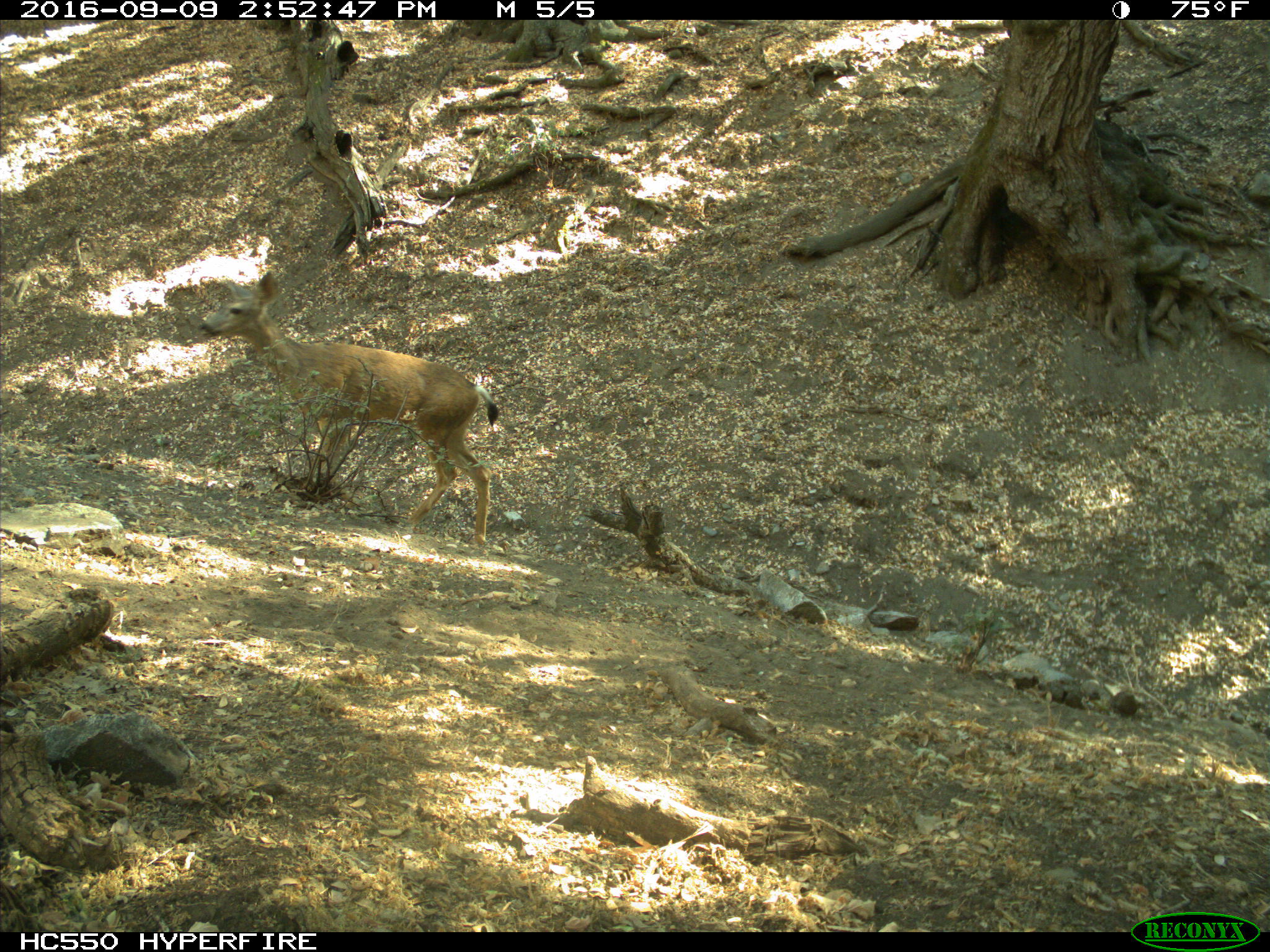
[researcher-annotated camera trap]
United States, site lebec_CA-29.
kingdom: Animalia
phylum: Chordata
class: Mammalia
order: Artiodactyla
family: Cervidae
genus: Odocoileus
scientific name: Odocoileus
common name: deer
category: unidentified deer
Unidentified deer (deer) (Odocoileus).